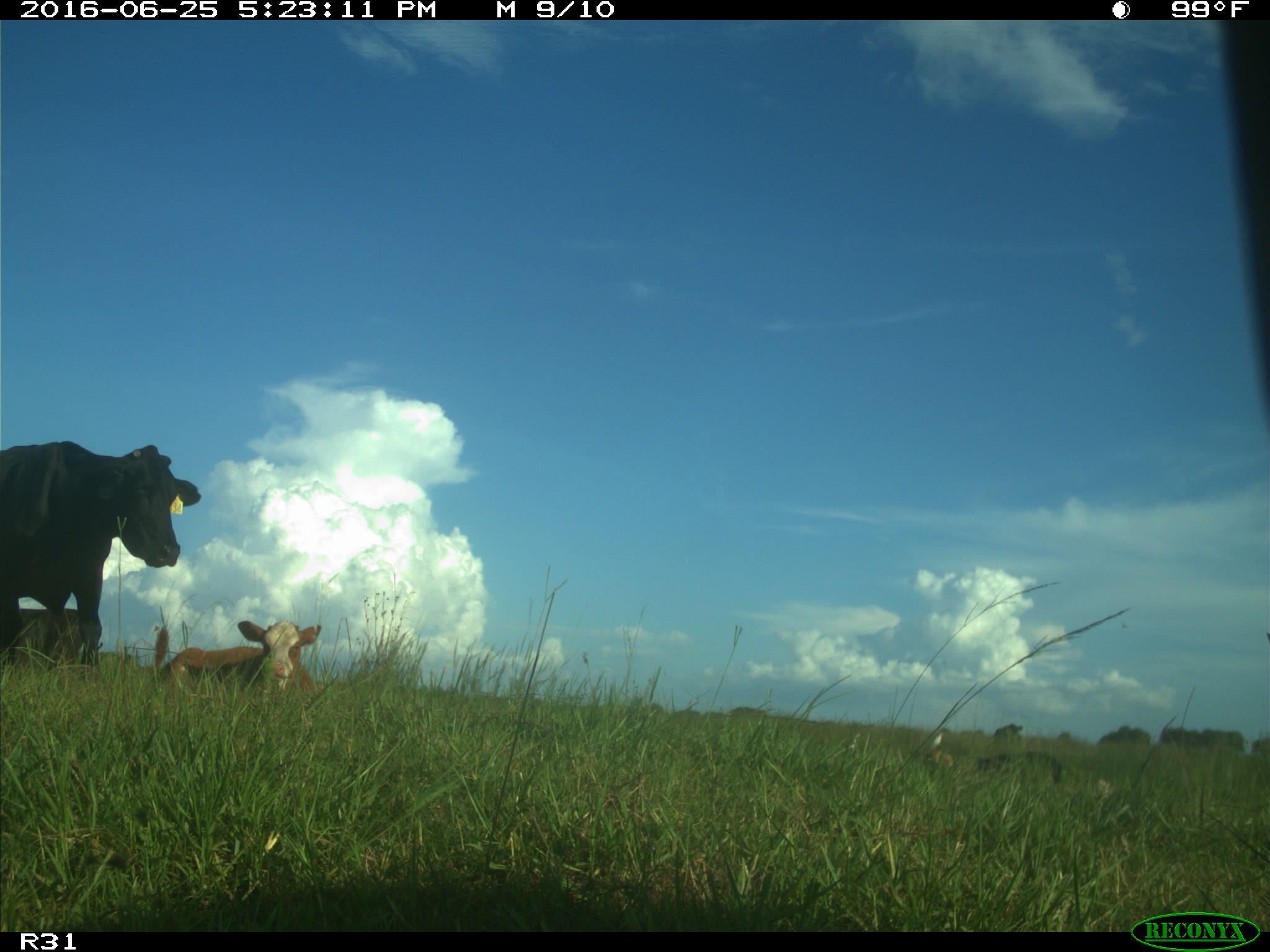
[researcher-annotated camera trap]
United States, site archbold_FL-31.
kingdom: Animalia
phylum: Chordata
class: Mammalia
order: Artiodactyla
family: Bovidae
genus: Bos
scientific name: Bos taurus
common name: domestic cow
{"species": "Bos taurus (domestic cow)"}